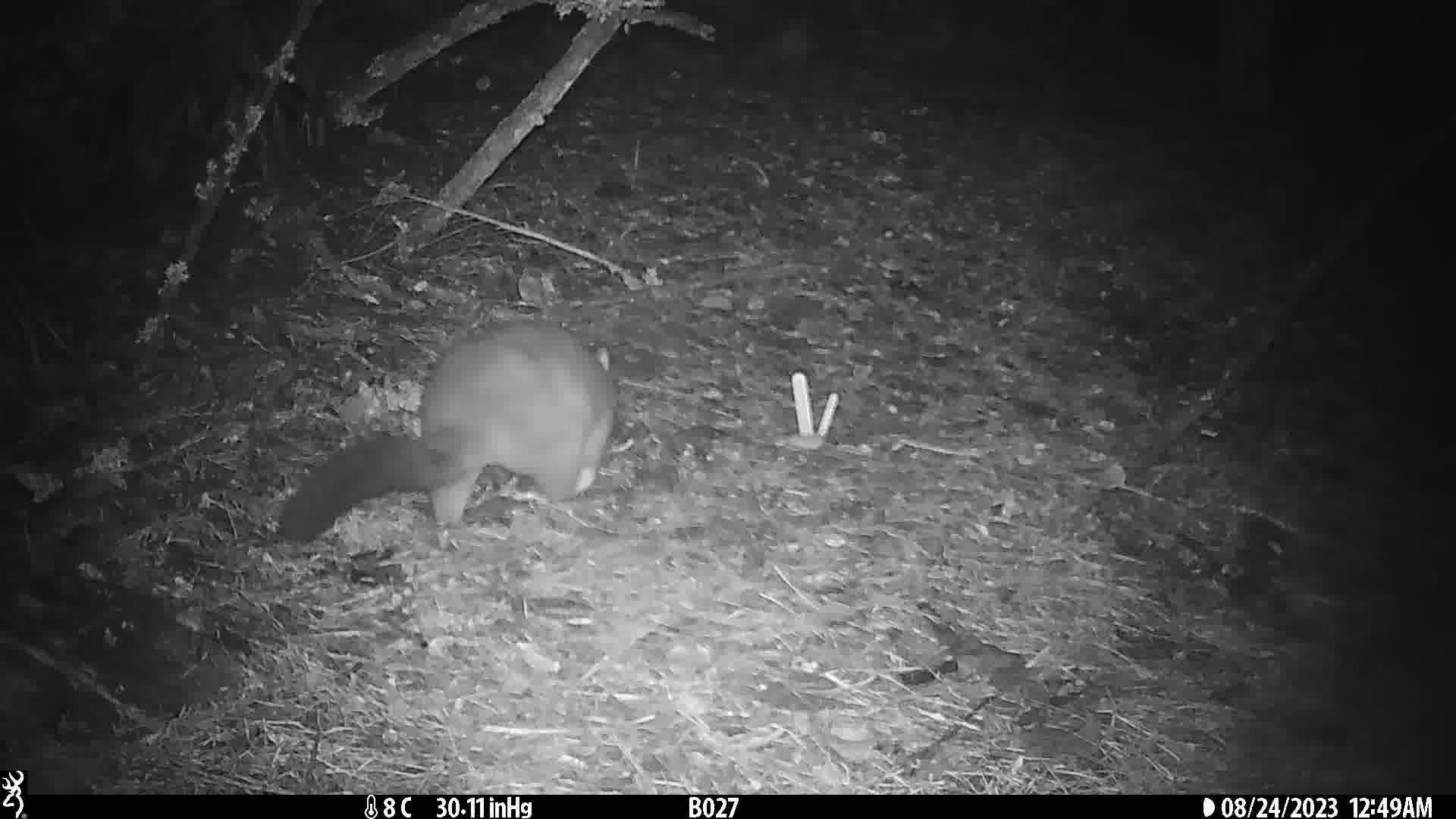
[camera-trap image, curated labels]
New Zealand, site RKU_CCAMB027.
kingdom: Animalia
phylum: Chordata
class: Mammalia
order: Diprotodontia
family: Phalangeridae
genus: Trichosurus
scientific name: Trichosurus vulpecula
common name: common brushtail possum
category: possum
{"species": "possum (common brushtail possum) (Trichosurus vulpecula)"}